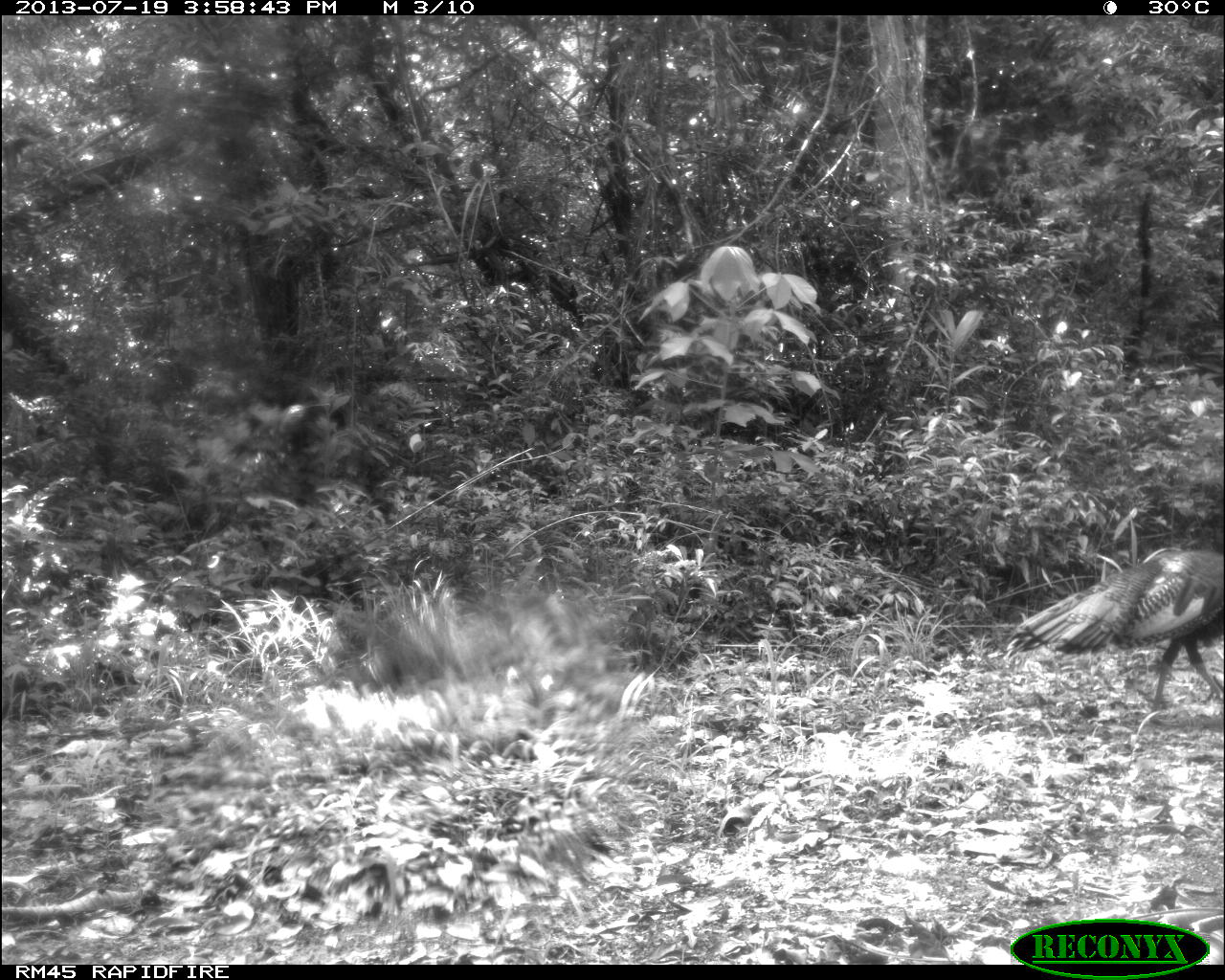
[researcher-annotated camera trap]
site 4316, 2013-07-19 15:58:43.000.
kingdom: Animalia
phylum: Chordata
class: Aves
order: Galliformes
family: Phasianidae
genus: Meleagris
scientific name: Meleagris ocellata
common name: ocellated turkey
Meleagris ocellata (ocellated turkey), count 1.